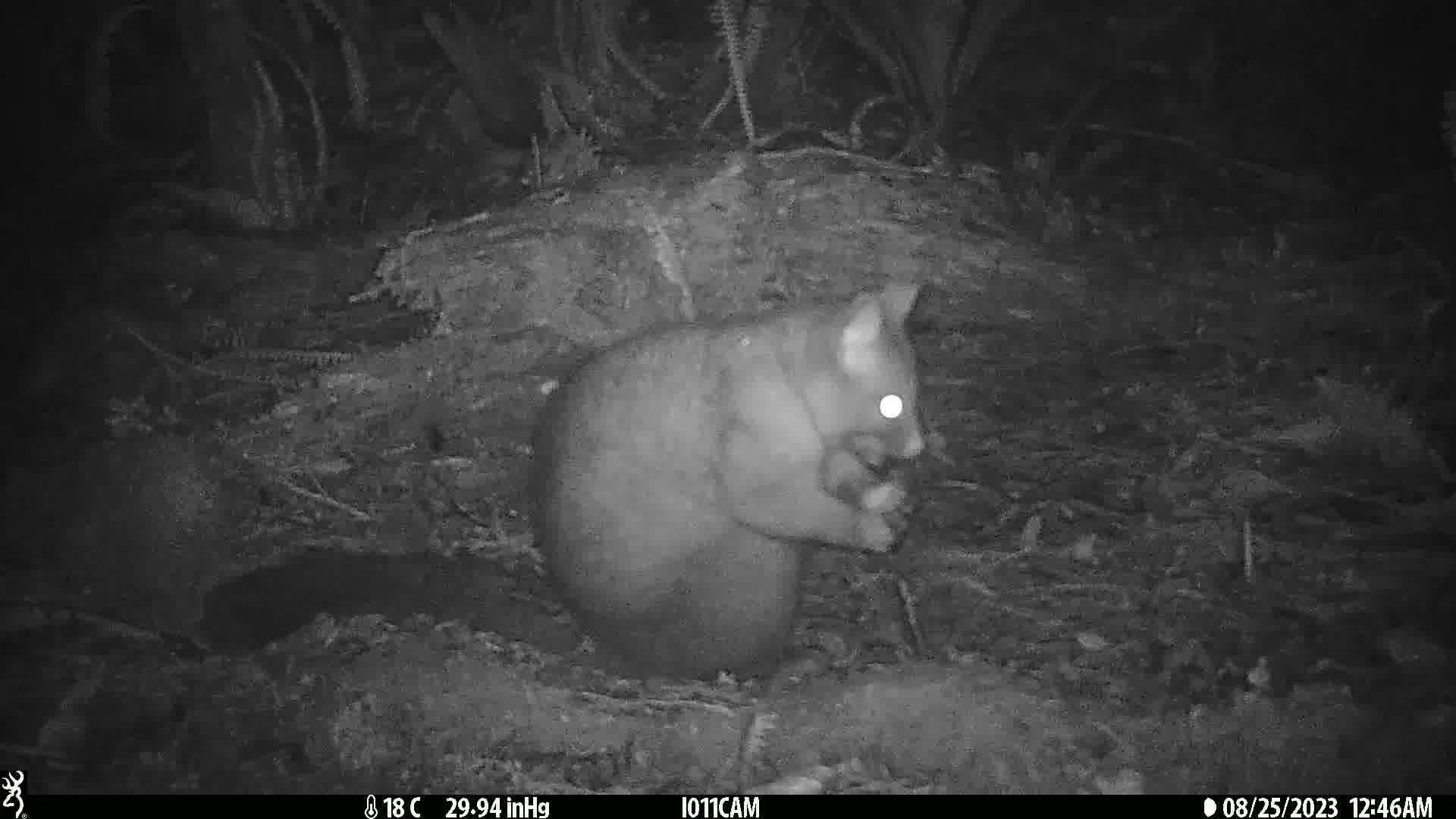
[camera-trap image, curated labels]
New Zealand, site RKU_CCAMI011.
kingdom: Animalia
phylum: Chordata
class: Mammalia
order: Diprotodontia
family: Phalangeridae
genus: Trichosurus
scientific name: Trichosurus vulpecula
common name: common brushtail possum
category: possum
Possum (common brushtail possum) (Trichosurus vulpecula).